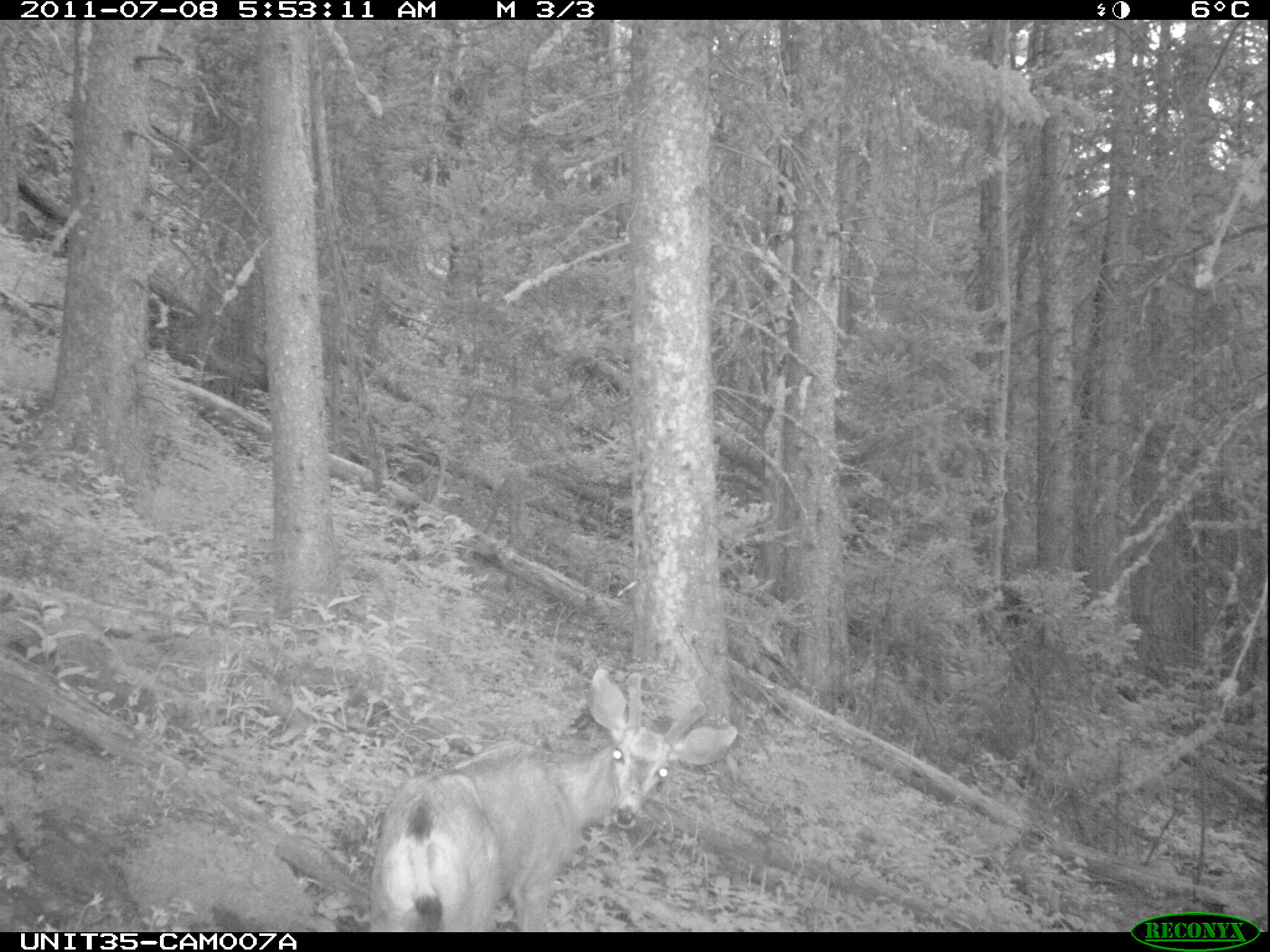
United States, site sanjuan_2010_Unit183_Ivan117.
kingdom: Animalia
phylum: Chordata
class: Mammalia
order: Artiodactyla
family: Cervidae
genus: Odocoileus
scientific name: Odocoileus hemionus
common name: mule deer